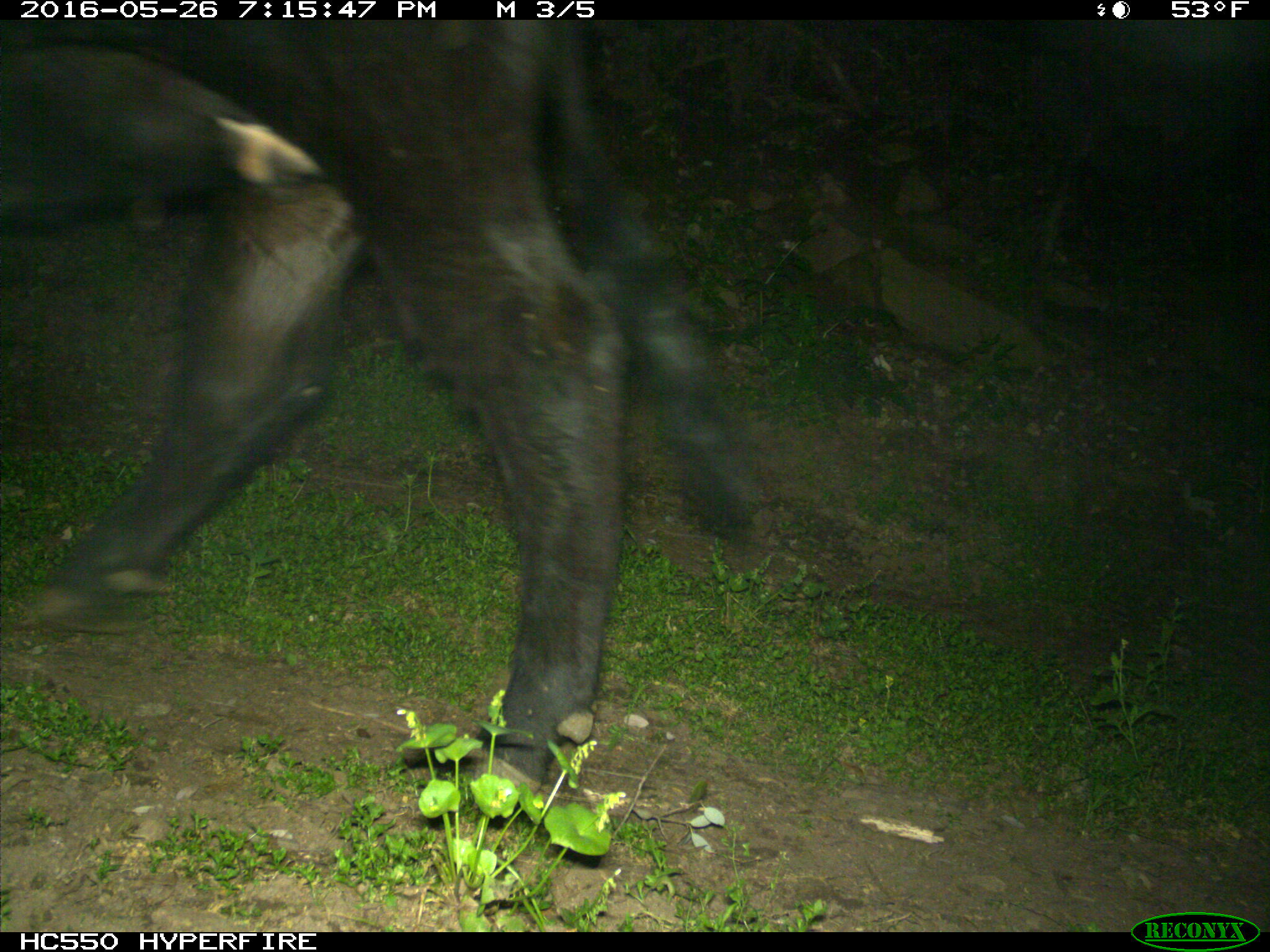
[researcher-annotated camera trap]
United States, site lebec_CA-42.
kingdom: Animalia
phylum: Chordata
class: Mammalia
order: Artiodactyla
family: Bovidae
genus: Bos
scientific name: Bos taurus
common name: domestic cow